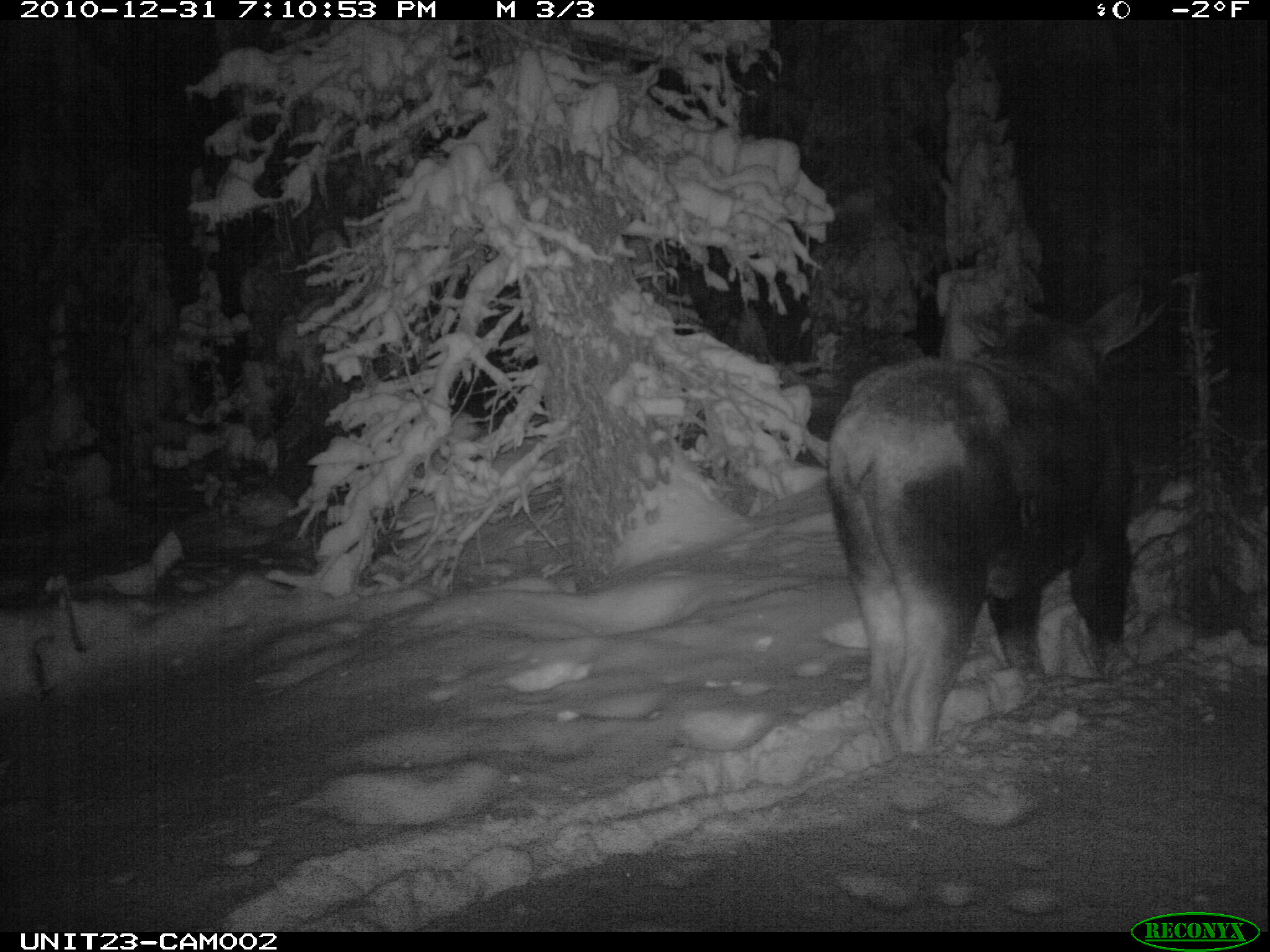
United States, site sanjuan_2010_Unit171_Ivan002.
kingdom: Animalia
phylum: Chordata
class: Mammalia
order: Artiodactyla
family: Cervidae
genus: Alces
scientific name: Alces alces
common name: moose